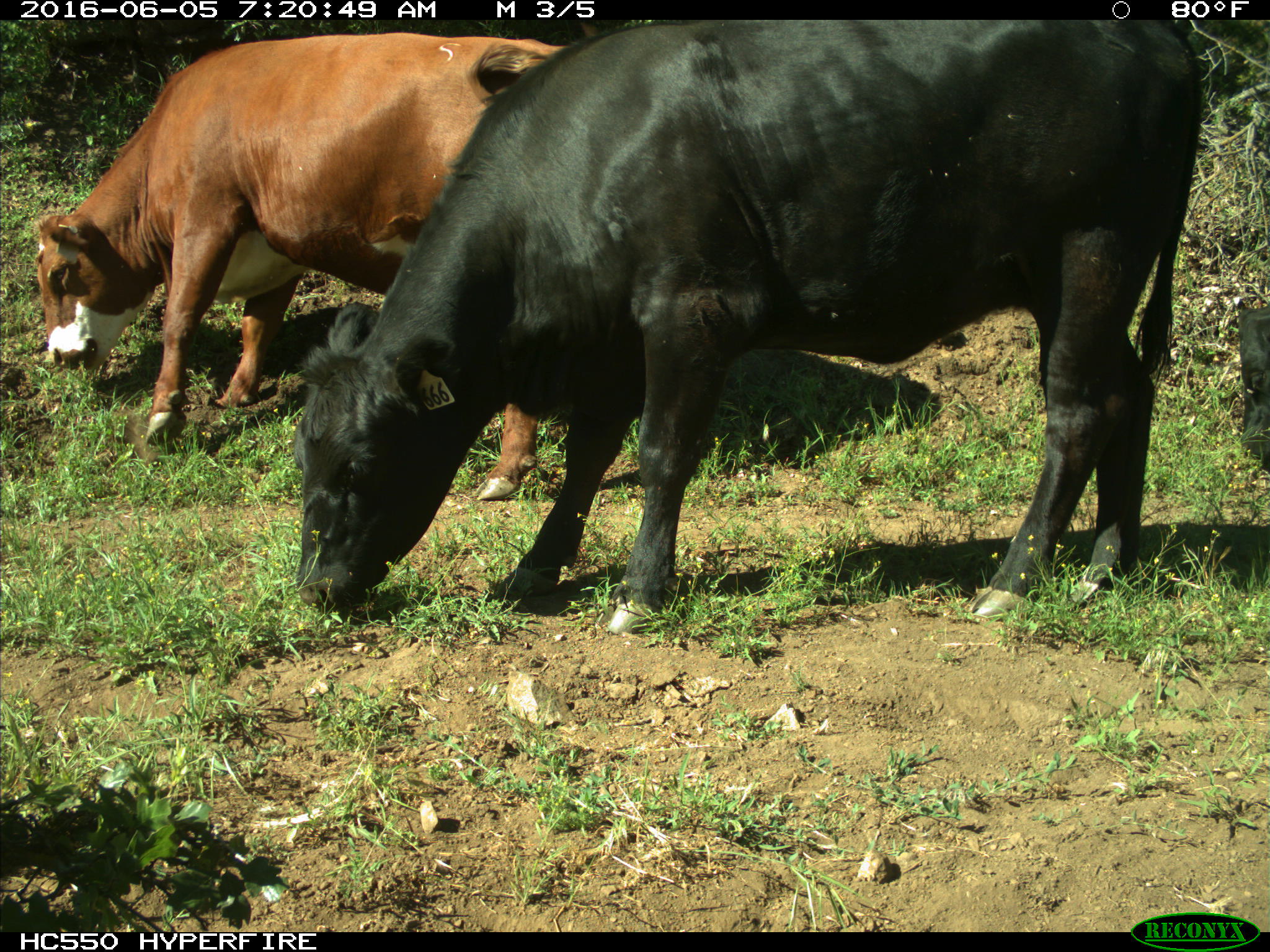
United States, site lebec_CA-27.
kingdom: Animalia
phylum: Chordata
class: Mammalia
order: Artiodactyla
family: Bovidae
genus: Bos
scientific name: Bos taurus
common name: domestic cow